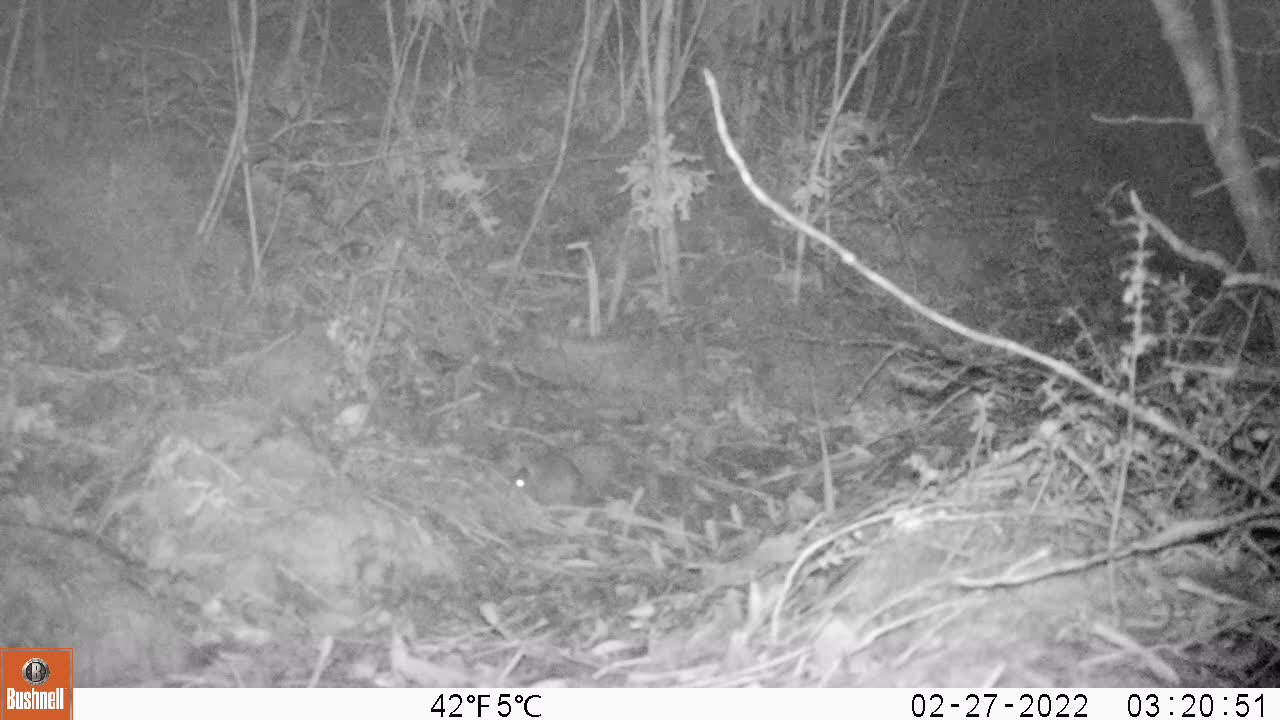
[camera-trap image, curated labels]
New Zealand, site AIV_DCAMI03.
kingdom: Animalia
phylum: Chordata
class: Mammalia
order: Rodentia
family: Muridae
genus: Mus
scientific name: Mus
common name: mouse